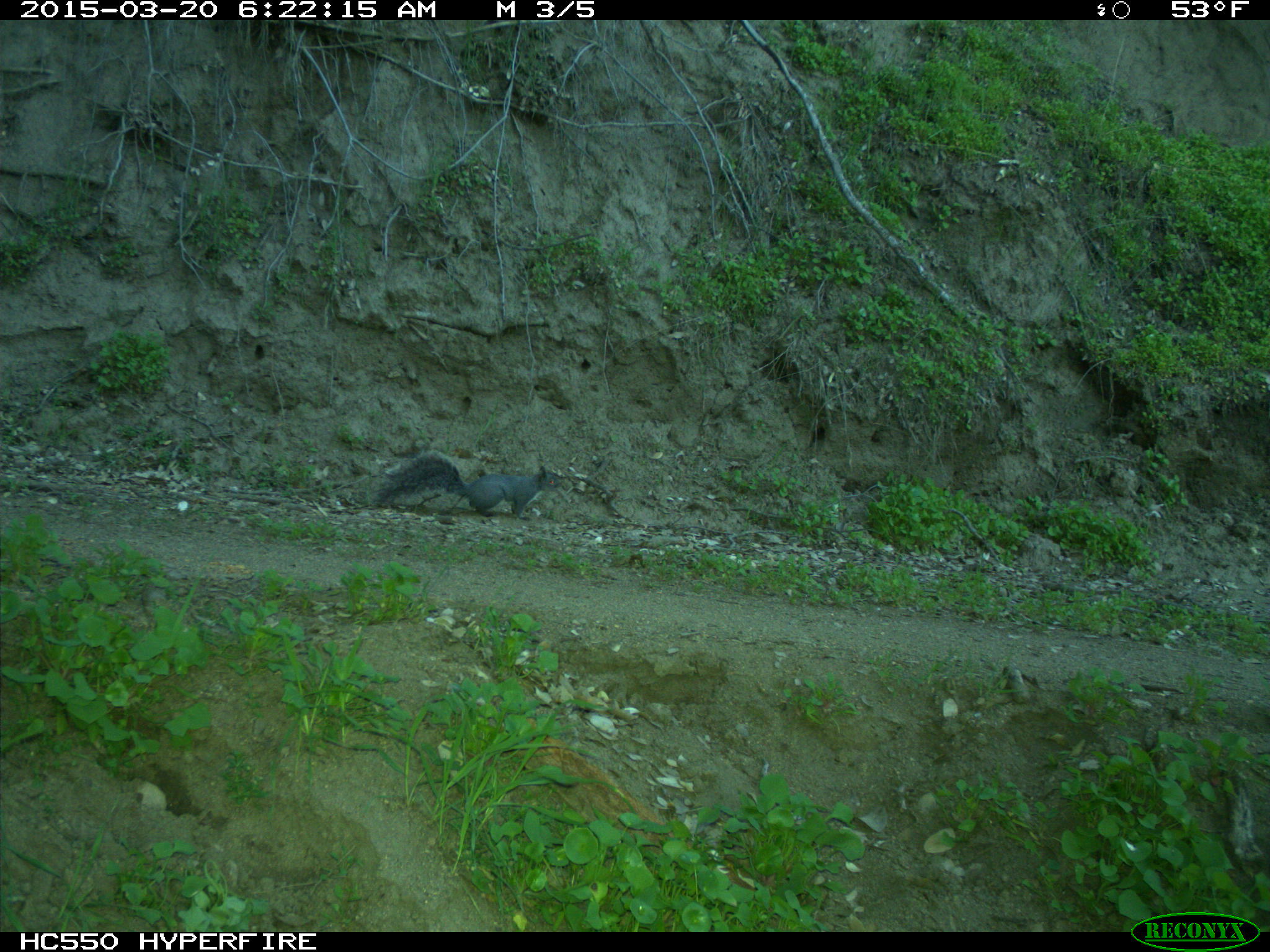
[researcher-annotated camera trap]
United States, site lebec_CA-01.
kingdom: Animalia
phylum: Chordata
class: Mammalia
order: Rodentia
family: Sciuridae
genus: Sciurus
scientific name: Sciurus carolinensis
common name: eastern gray squirrel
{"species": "Sciurus carolinensis (eastern gray squirrel)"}